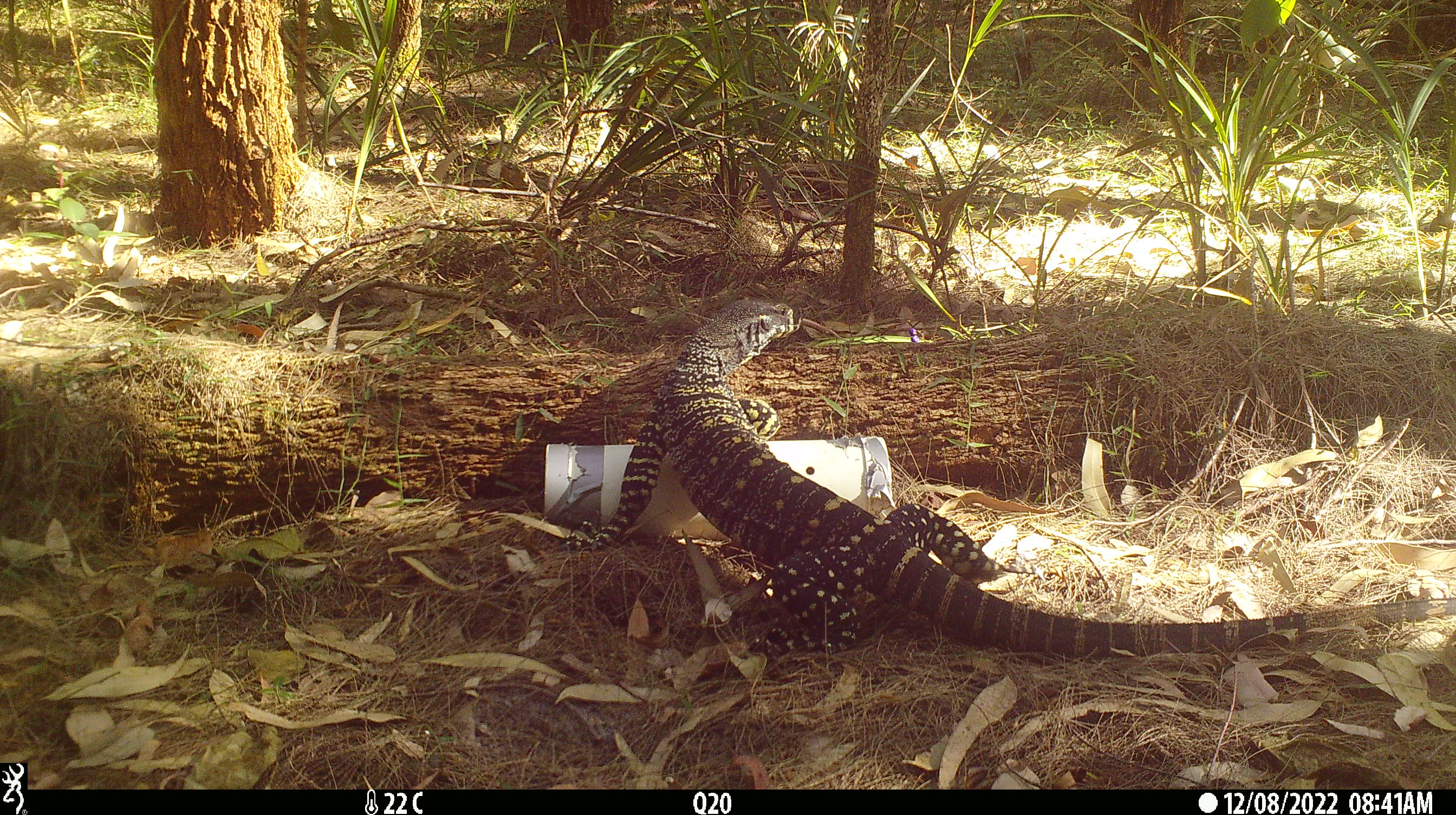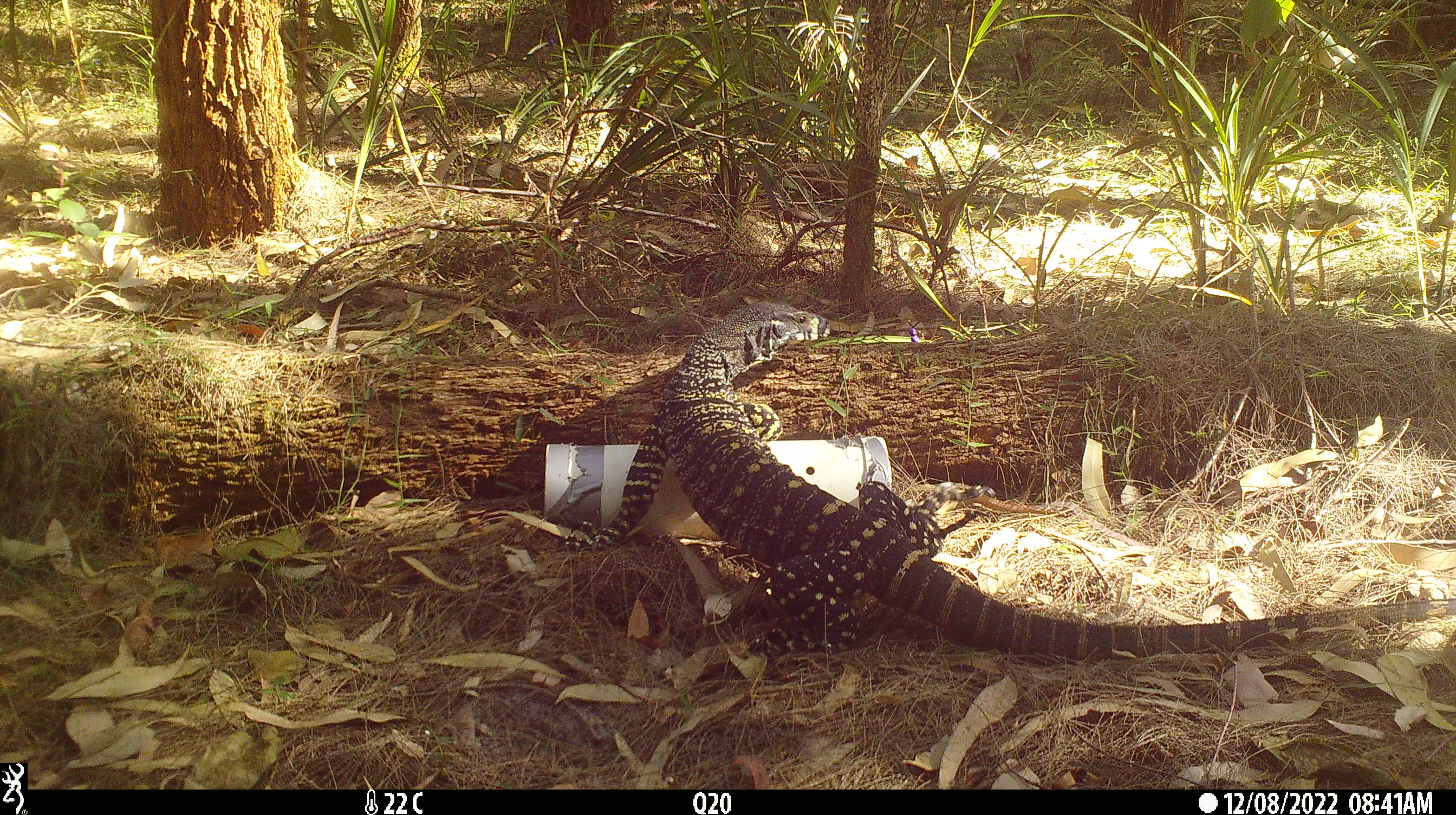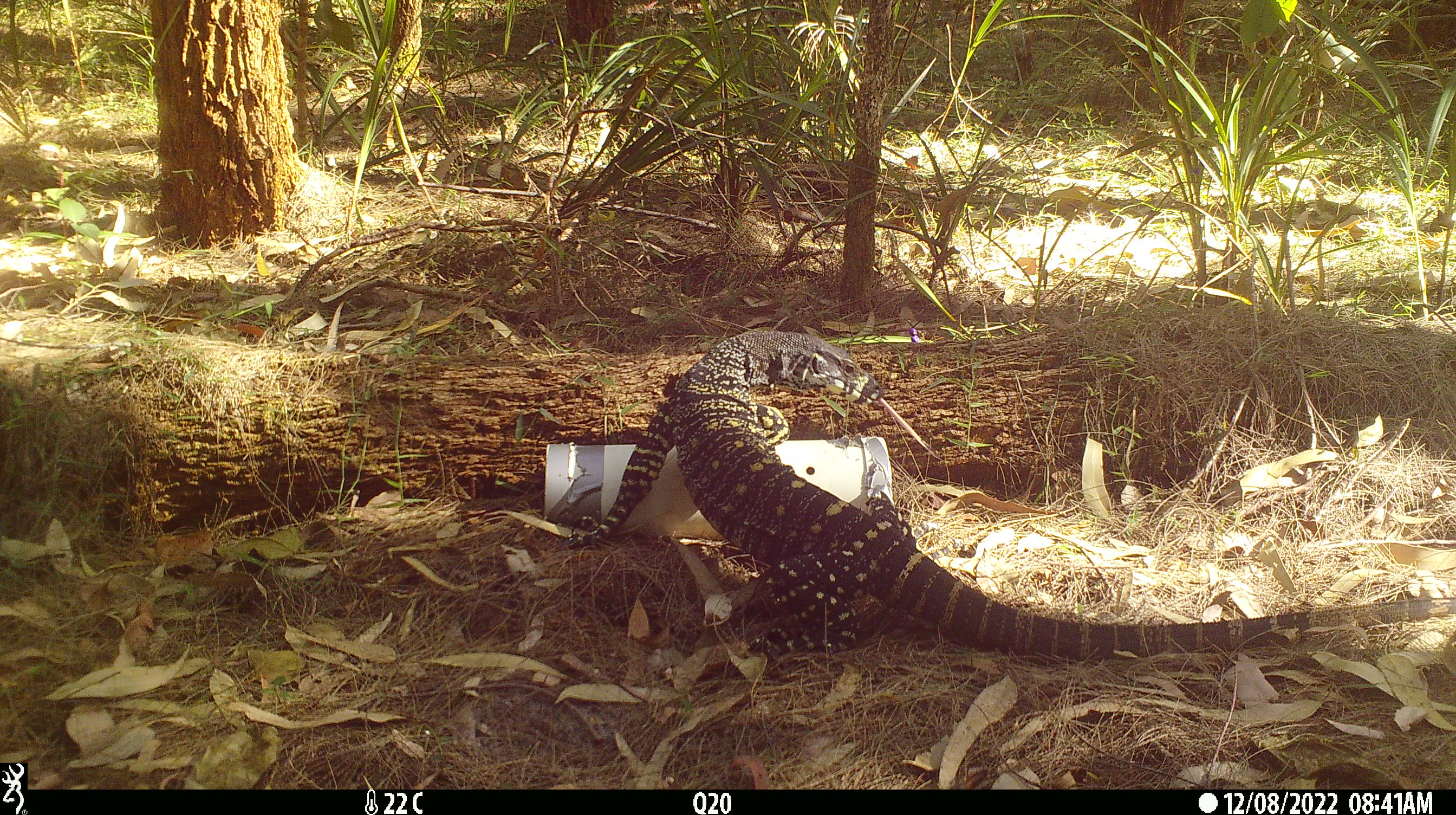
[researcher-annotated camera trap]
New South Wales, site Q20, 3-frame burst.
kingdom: Animalia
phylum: Chordata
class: Reptilia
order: Squamata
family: Varanidae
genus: Varanus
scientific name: Varanus varius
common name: lace monitor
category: goanna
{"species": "goanna (lace monitor) (Varanus varius)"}